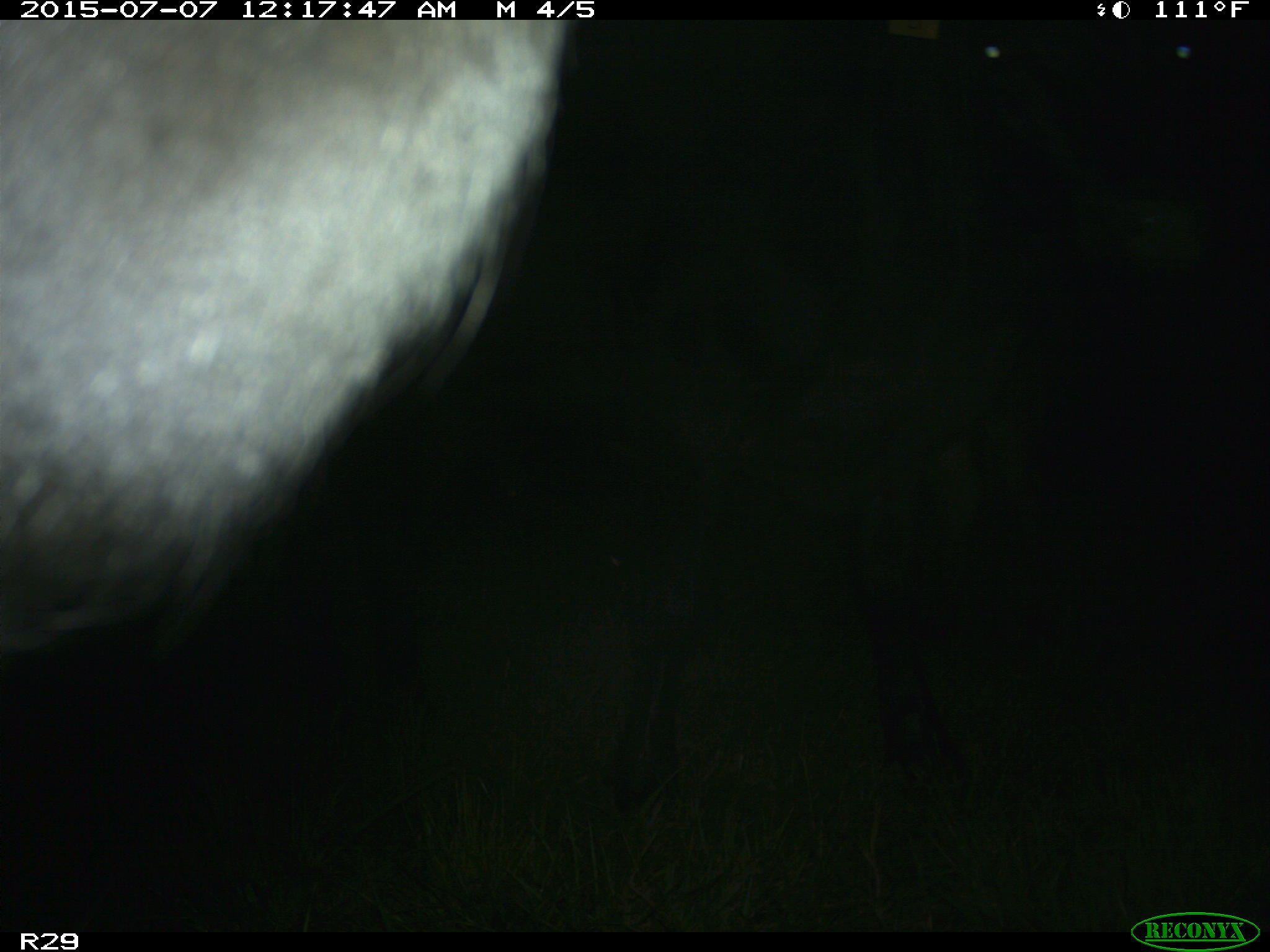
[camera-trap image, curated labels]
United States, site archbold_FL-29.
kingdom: Animalia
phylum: Chordata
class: Mammalia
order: Artiodactyla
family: Bovidae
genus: Bos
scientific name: Bos taurus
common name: domestic cow